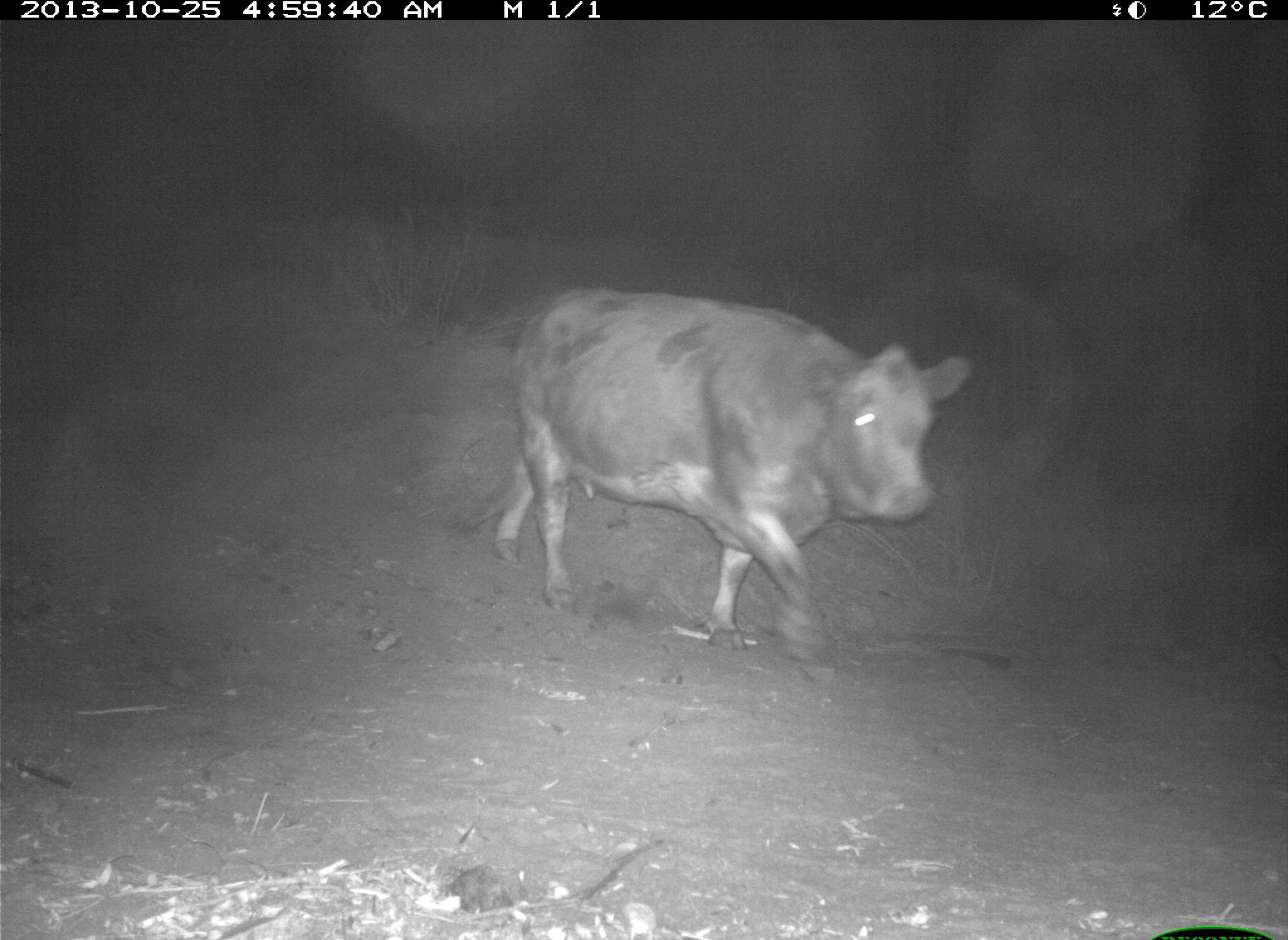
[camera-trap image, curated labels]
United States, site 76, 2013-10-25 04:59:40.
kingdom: Animalia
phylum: Chordata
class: Mammalia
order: Artiodactyla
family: Bovidae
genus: Bos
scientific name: Bos taurus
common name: cow